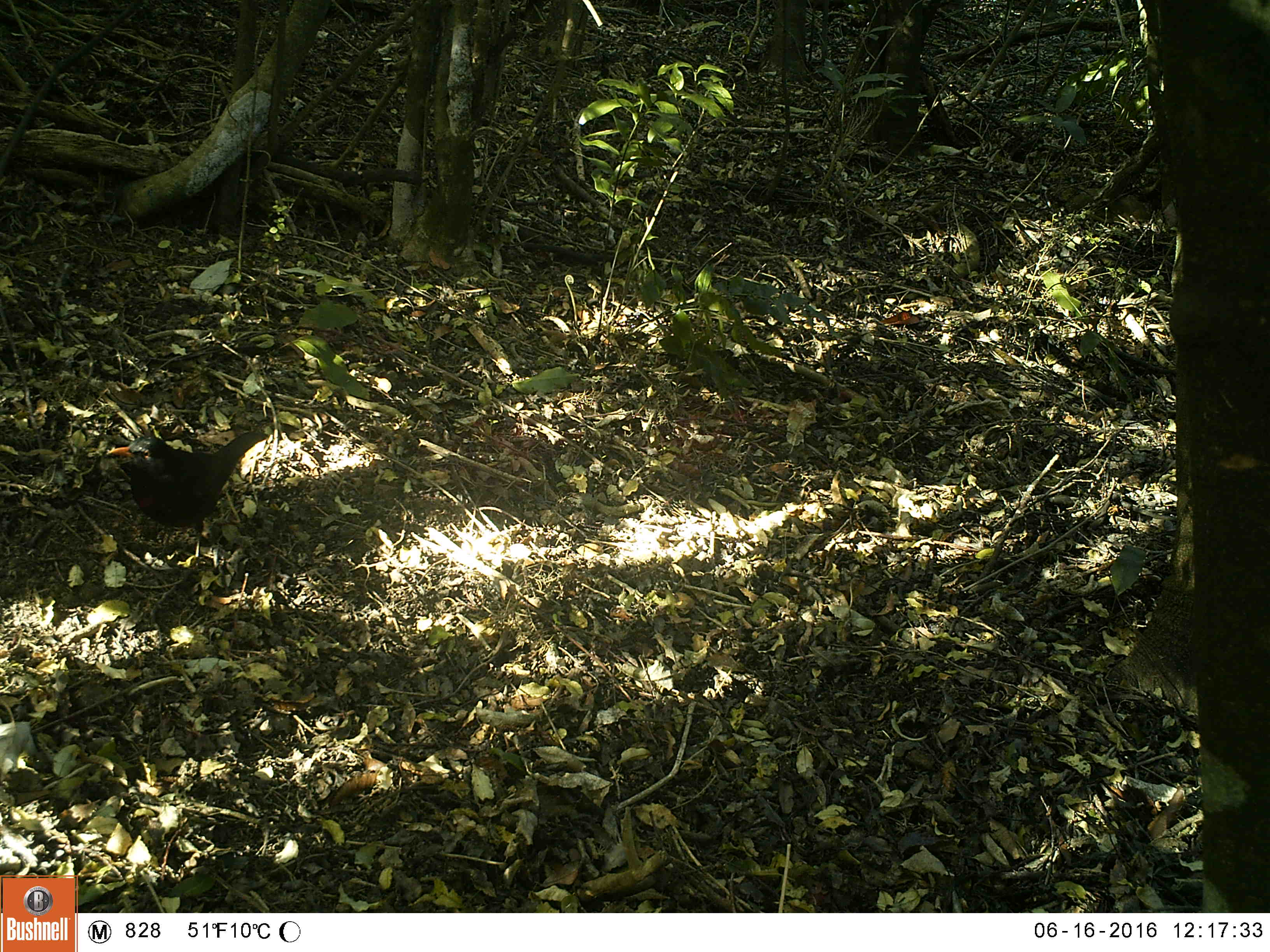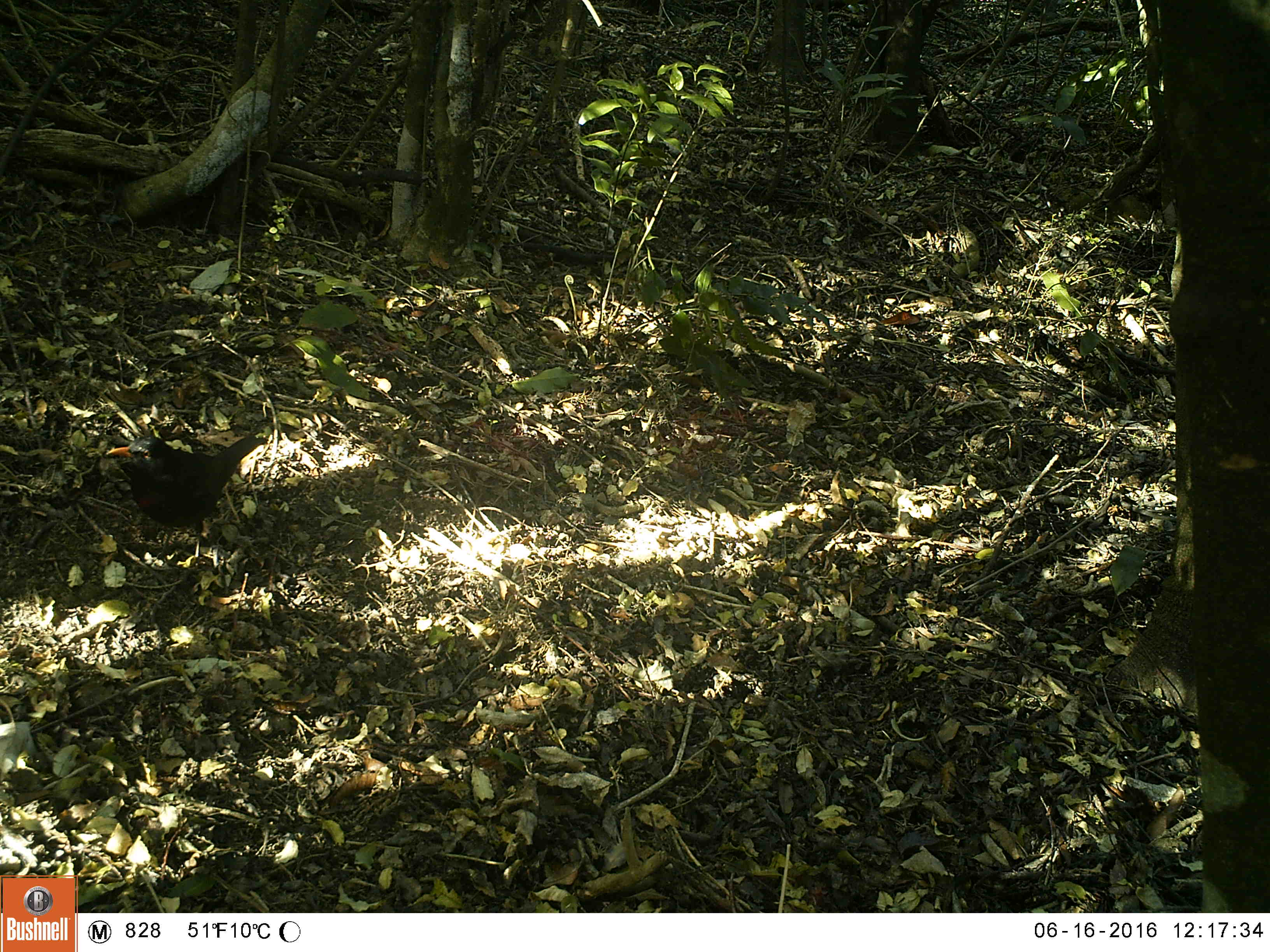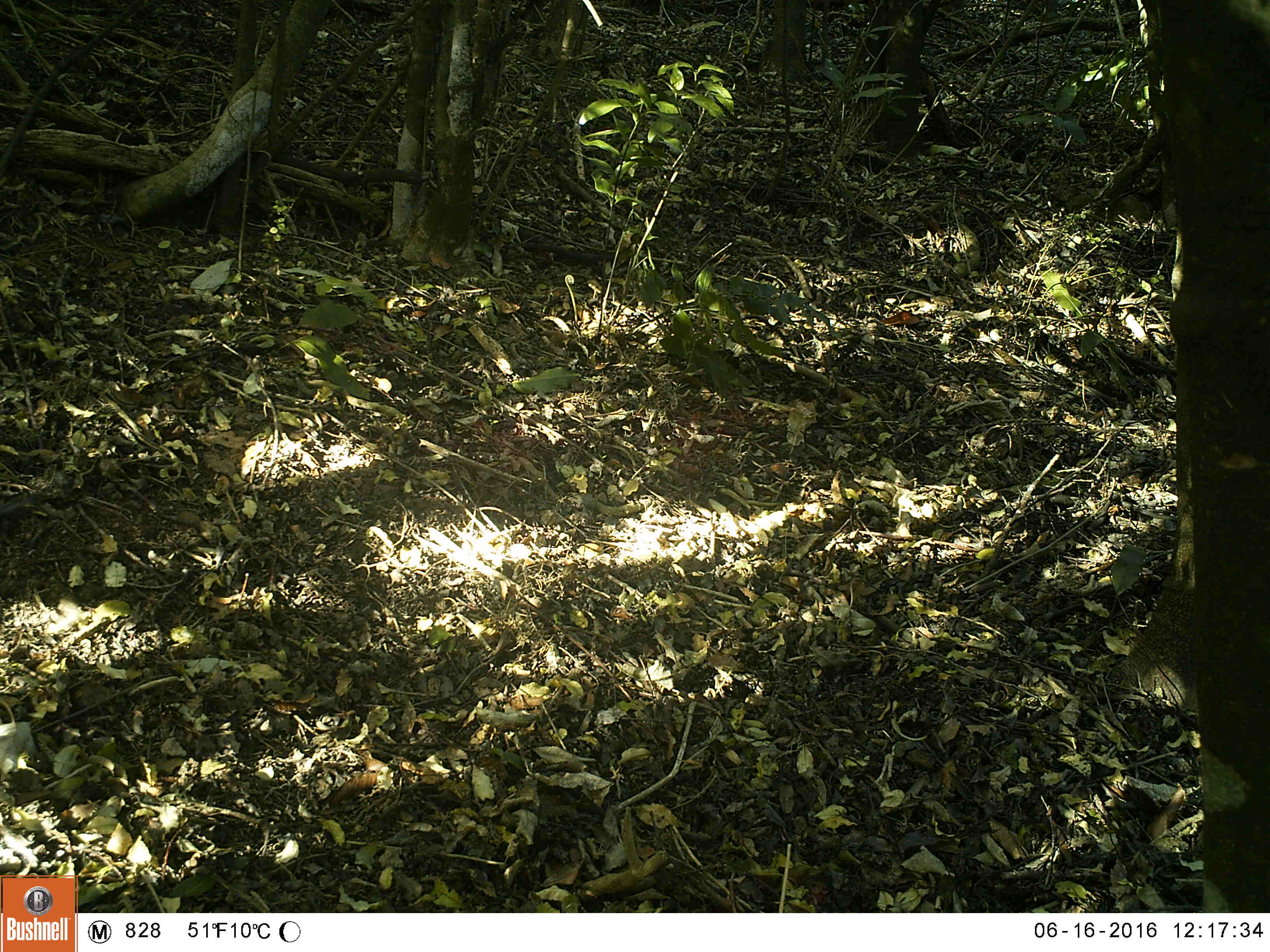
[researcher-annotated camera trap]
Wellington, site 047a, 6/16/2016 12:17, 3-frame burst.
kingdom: Animalia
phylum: Chordata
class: Aves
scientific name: Aves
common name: bird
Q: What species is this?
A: Bird (Aves).